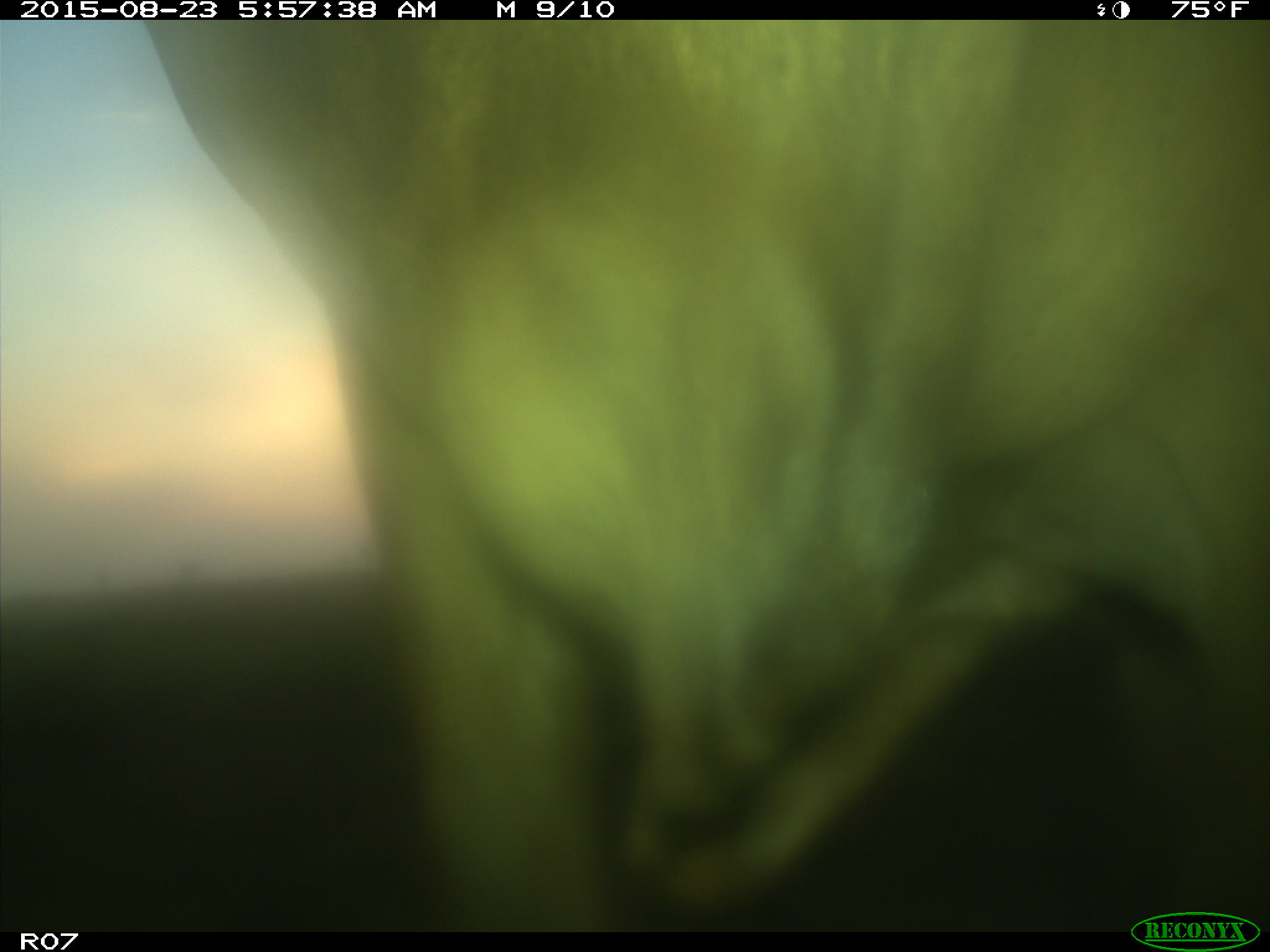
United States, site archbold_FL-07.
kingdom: Animalia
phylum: Chordata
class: Mammalia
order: Artiodactyla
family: Bovidae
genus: Bos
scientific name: Bos taurus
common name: domestic cow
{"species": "Bos taurus (domestic cow)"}